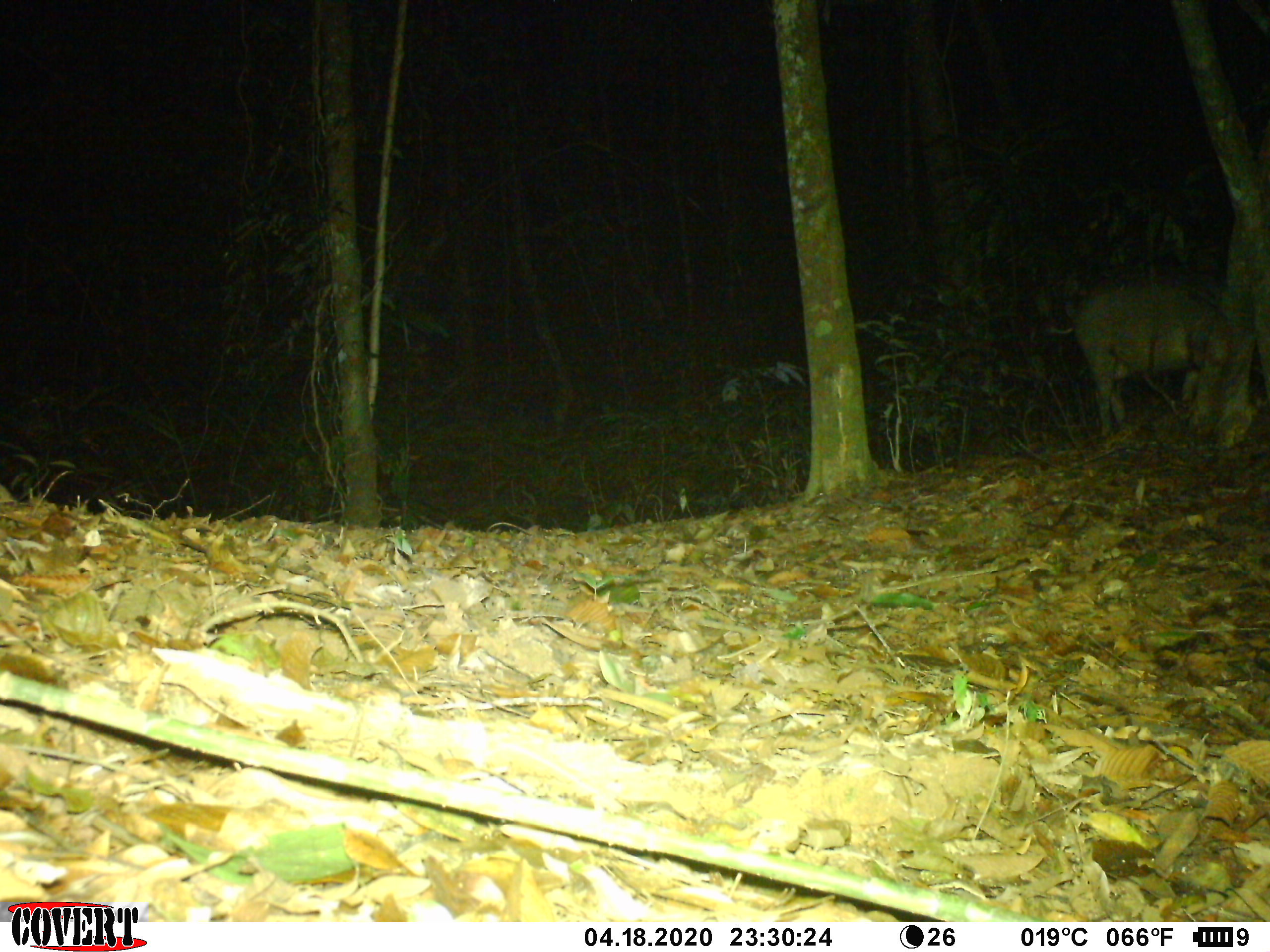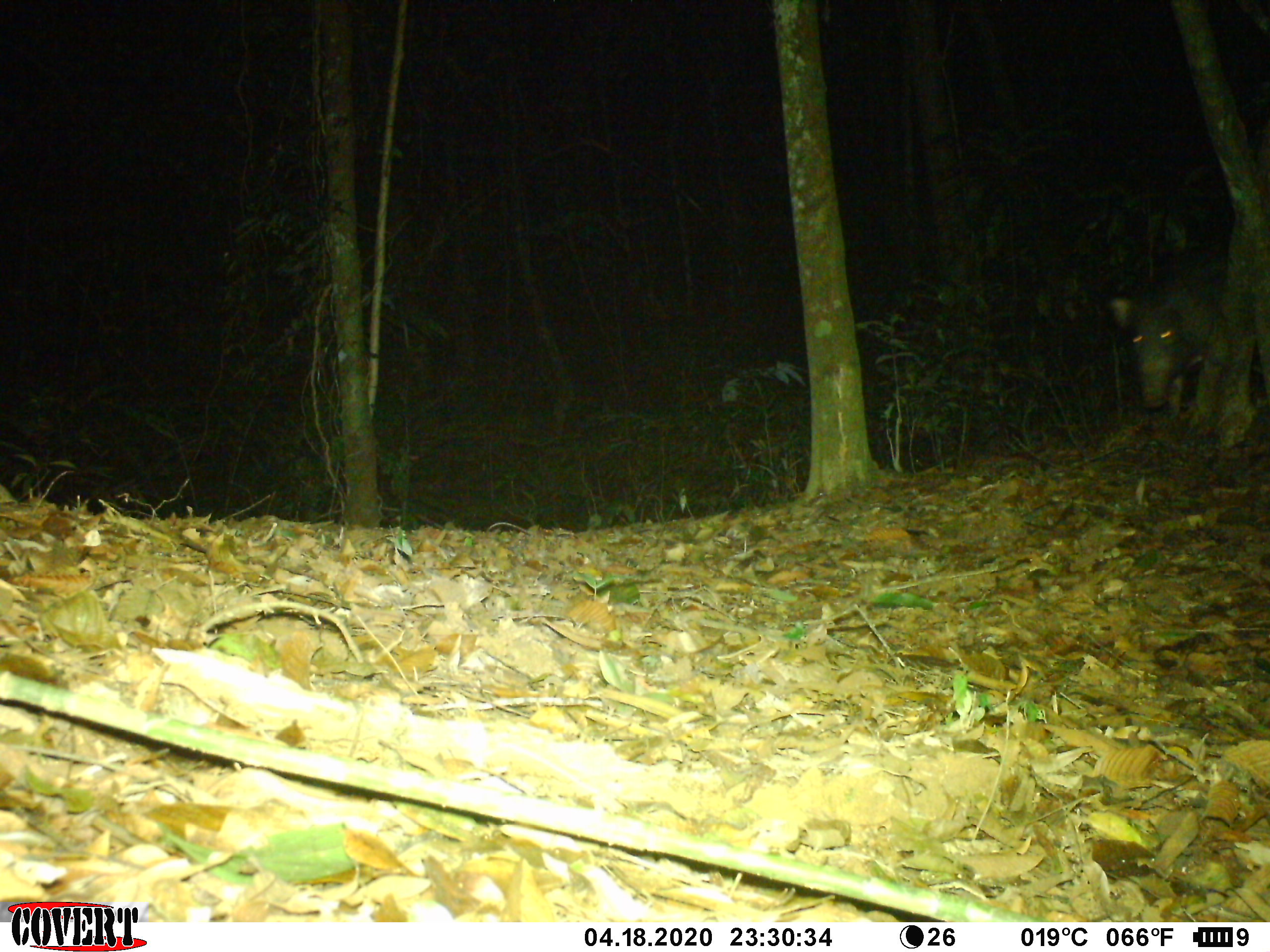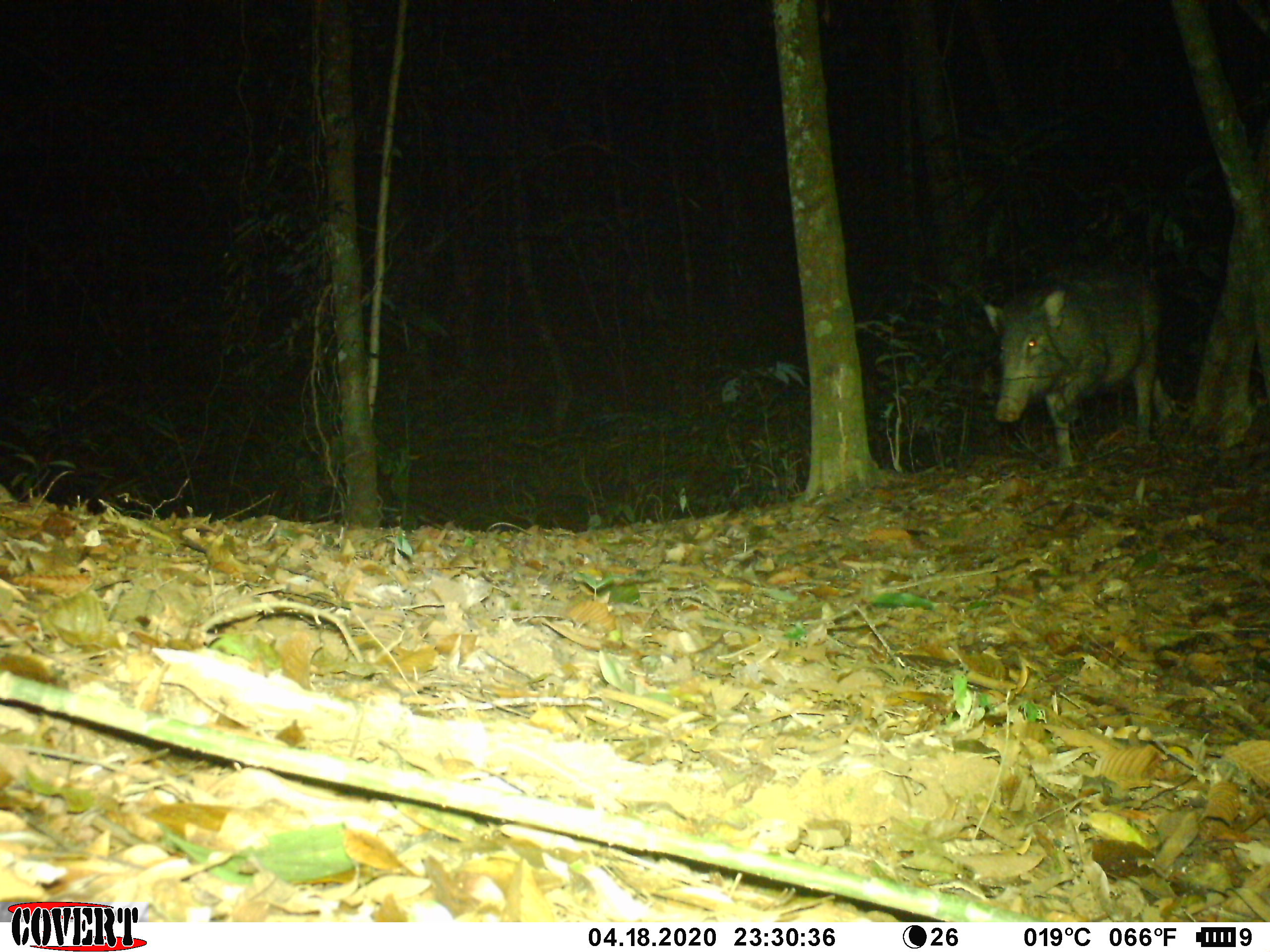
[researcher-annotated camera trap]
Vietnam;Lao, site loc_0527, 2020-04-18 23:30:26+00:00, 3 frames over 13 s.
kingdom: Animalia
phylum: Chordata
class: Mammalia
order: Artiodactyla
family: Suidae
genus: Sus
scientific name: Sus scrofa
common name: eurasian wild pig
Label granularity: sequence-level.